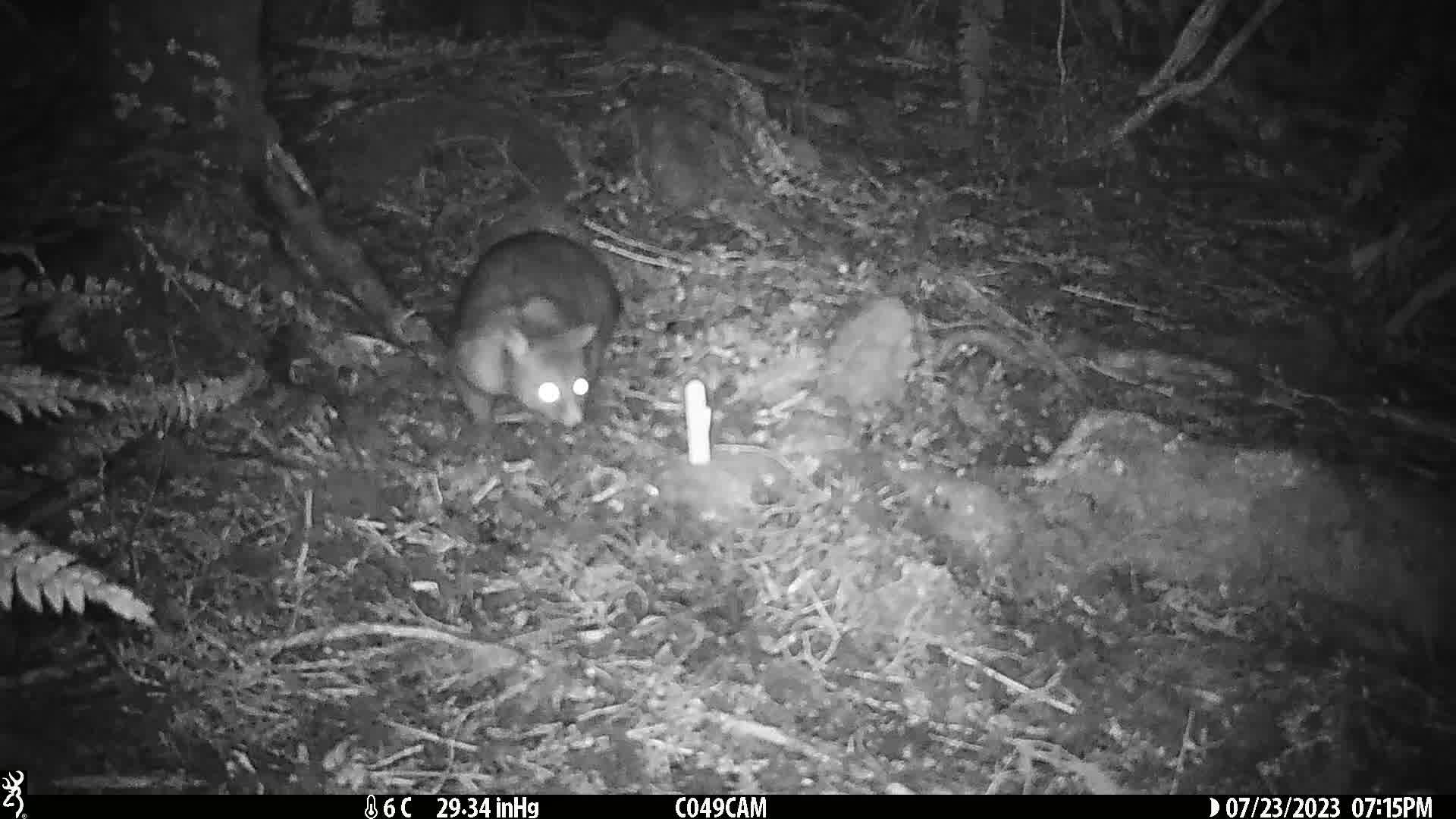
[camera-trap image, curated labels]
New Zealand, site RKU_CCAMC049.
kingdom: Animalia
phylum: Chordata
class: Mammalia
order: Diprotodontia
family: Phalangeridae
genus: Trichosurus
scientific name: Trichosurus vulpecula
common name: common brushtail possum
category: possum